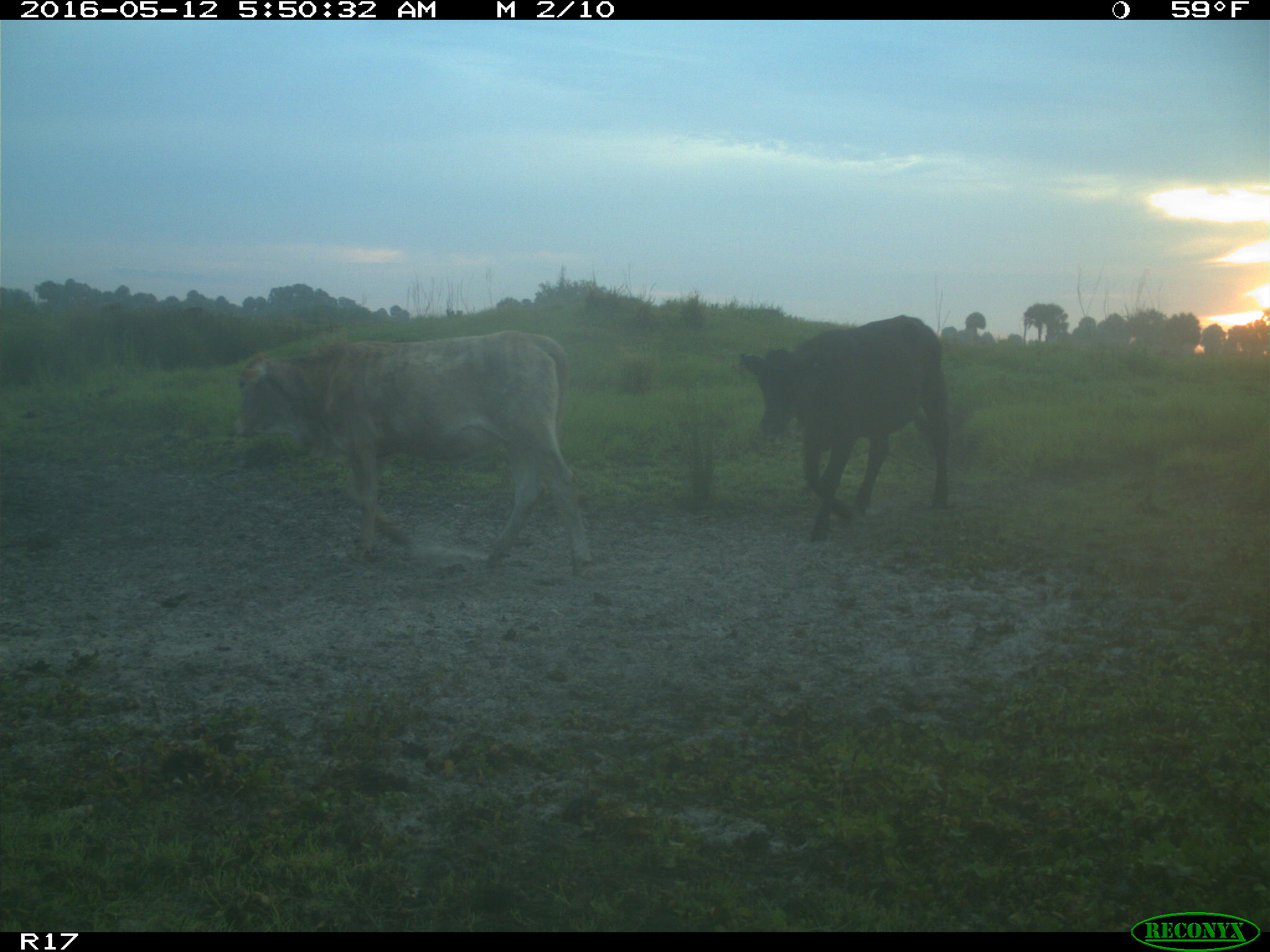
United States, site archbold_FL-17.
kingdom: Animalia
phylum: Chordata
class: Mammalia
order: Artiodactyla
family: Bovidae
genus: Bos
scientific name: Bos taurus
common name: domestic cow